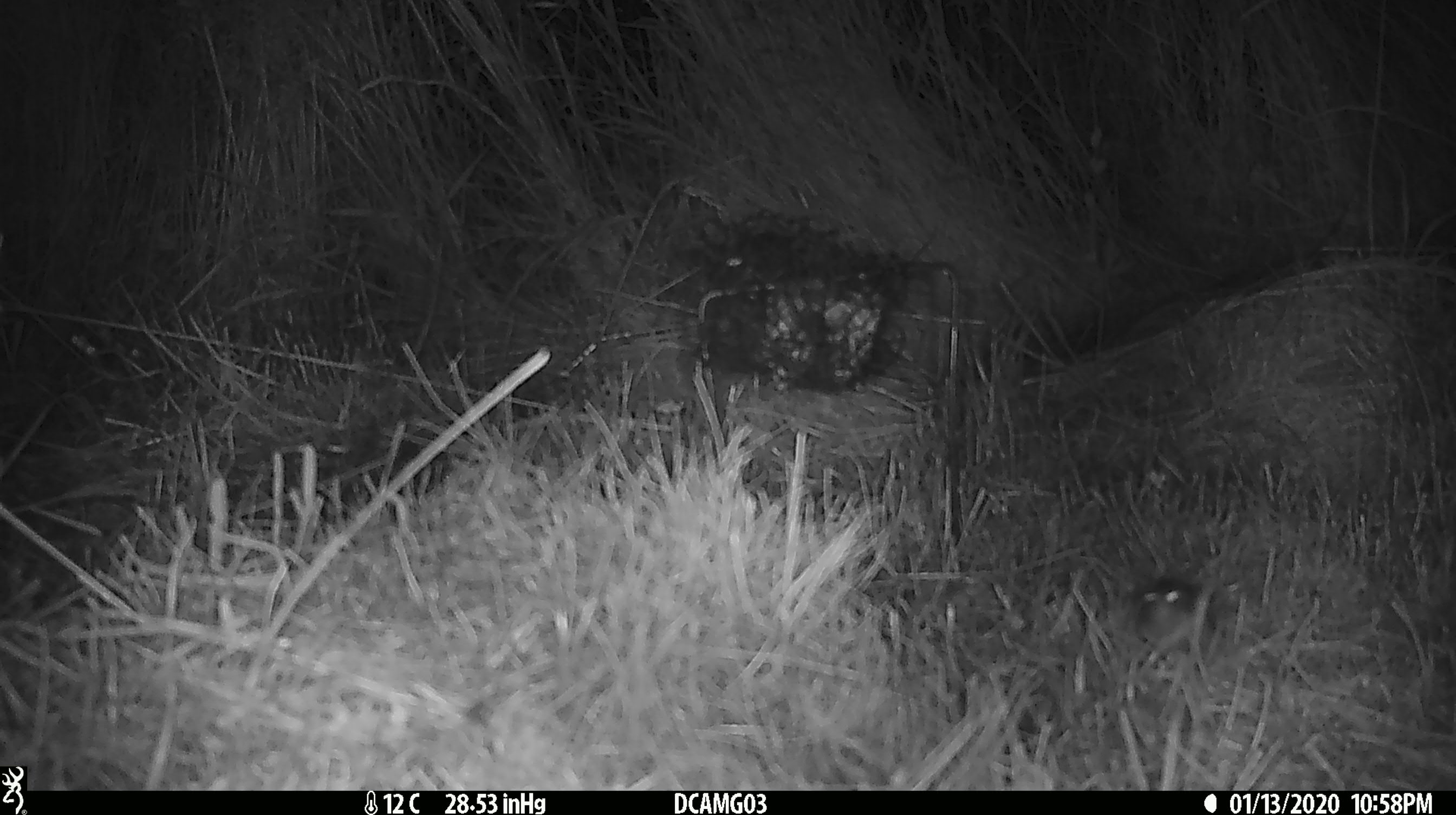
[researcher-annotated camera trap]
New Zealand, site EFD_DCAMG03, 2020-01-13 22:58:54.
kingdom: Animalia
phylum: Chordata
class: Mammalia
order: Rodentia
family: Muridae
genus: Mus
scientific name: Mus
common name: mouse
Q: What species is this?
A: Mouse (Mus).